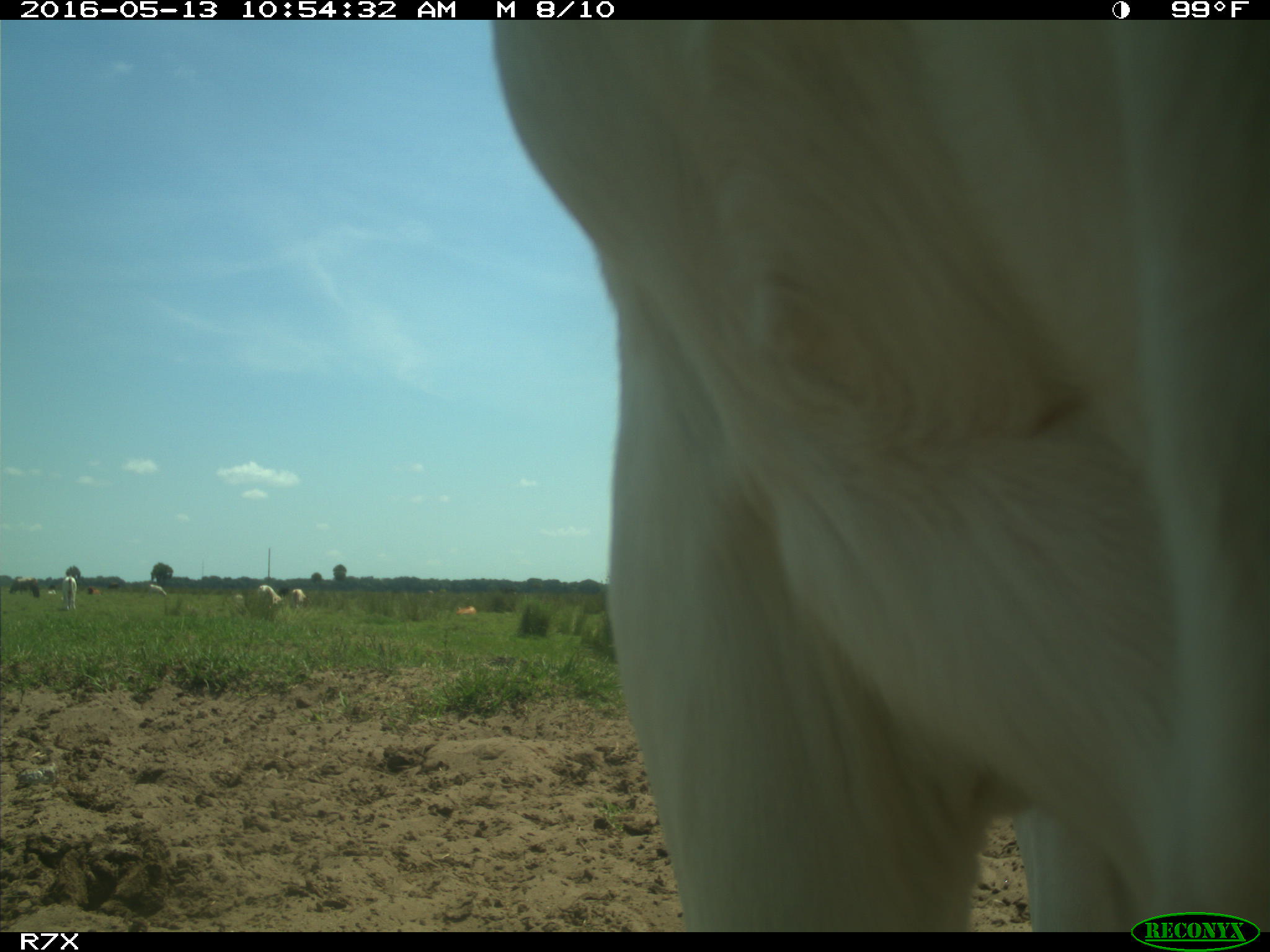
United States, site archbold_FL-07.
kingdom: Animalia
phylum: Chordata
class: Mammalia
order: Artiodactyla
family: Bovidae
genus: Bos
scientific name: Bos taurus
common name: domestic cow